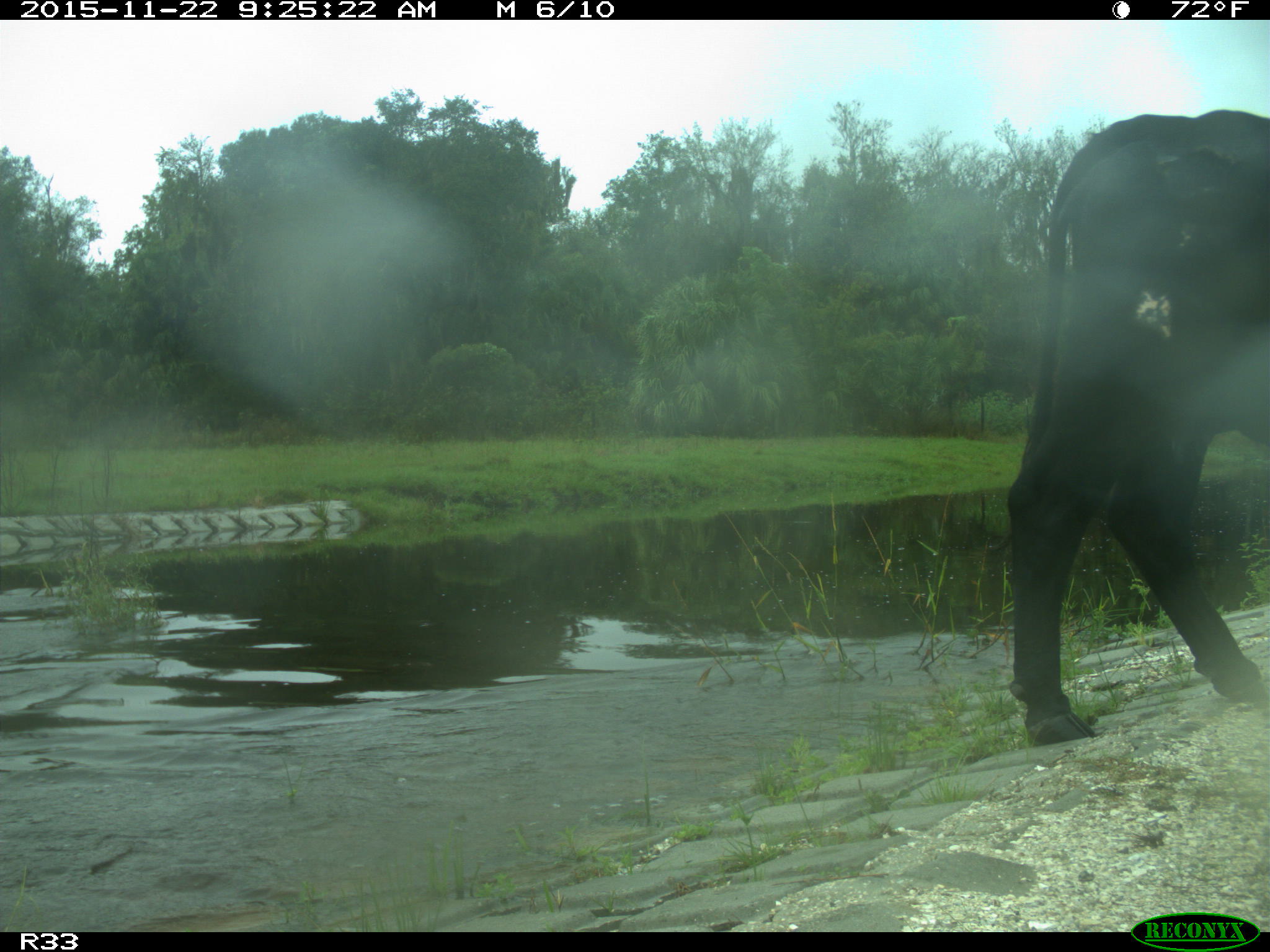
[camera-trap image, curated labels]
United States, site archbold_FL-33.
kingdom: Animalia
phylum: Chordata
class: Mammalia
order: Artiodactyla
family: Bovidae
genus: Bos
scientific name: Bos taurus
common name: domestic cow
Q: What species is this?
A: Bos taurus (domestic cow).